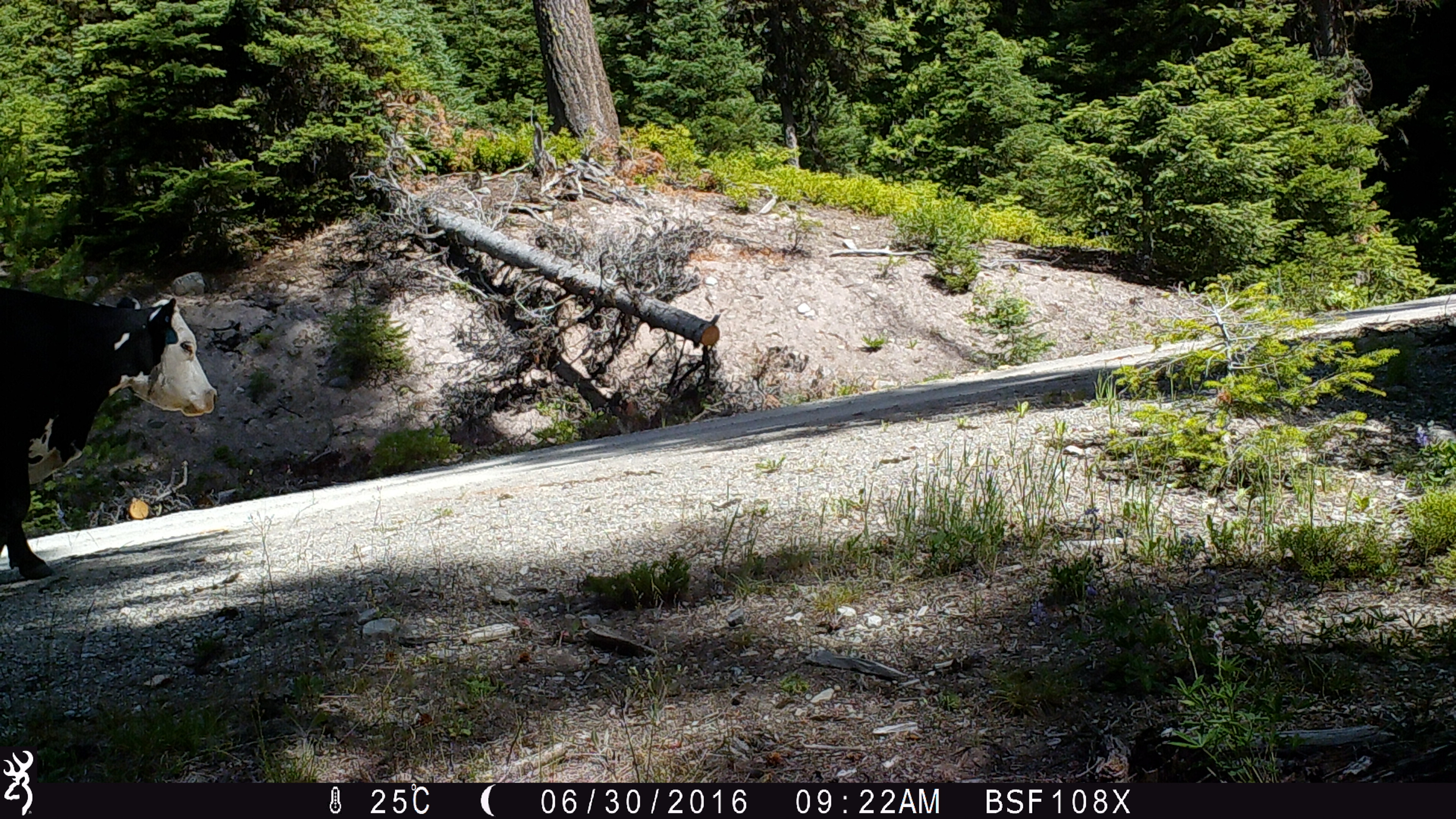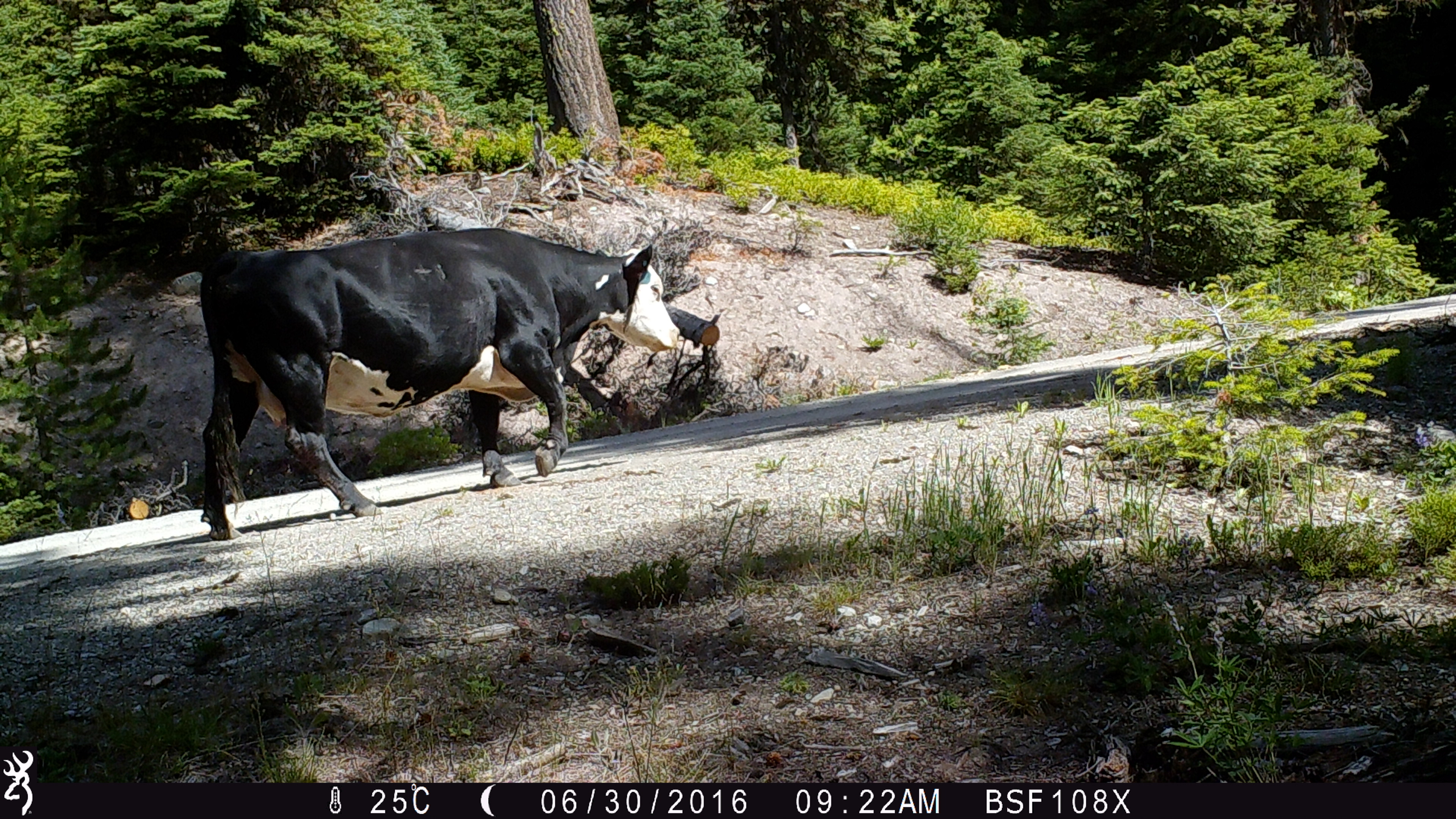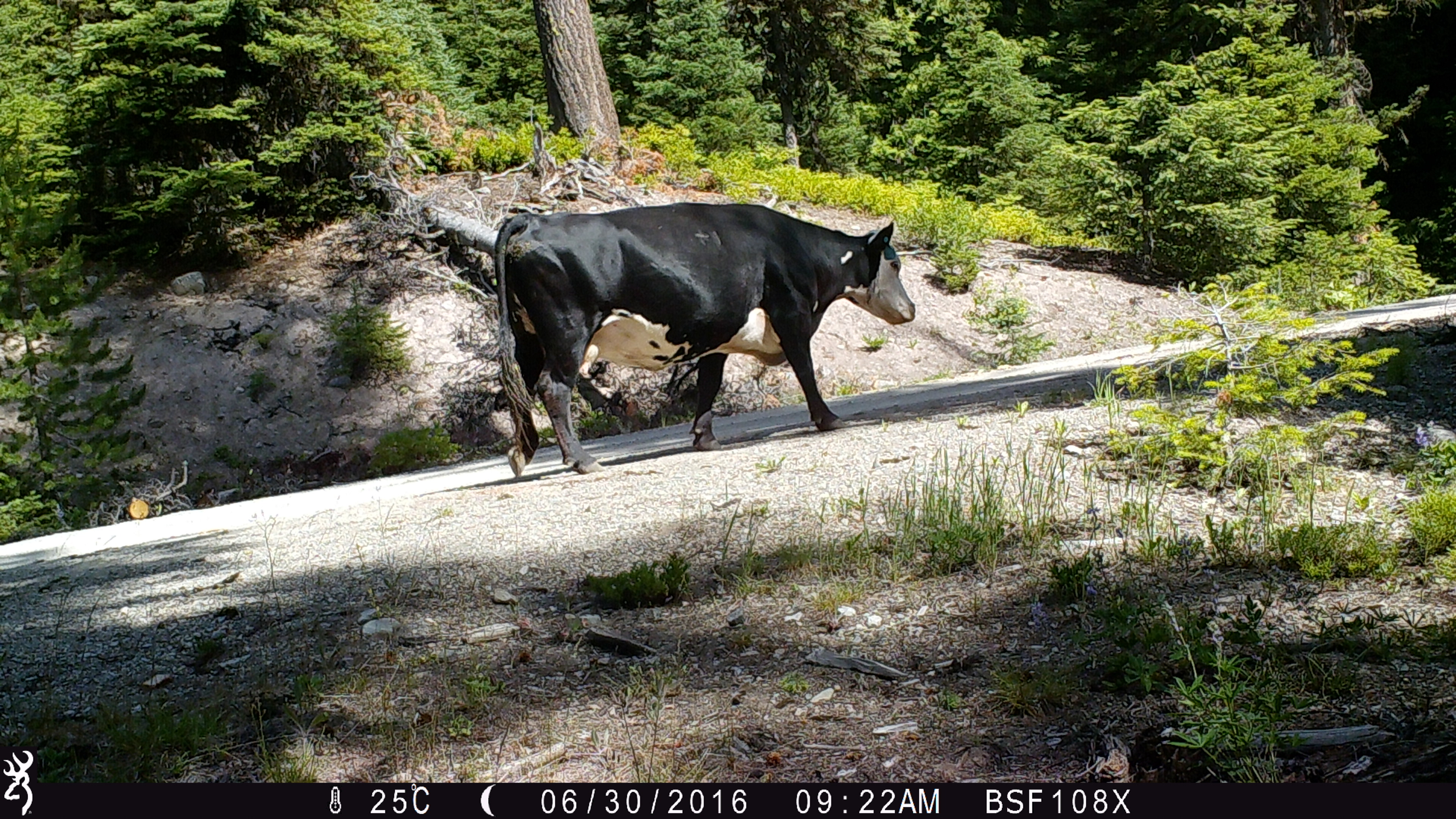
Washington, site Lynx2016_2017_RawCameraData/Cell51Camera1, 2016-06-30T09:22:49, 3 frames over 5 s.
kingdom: Animalia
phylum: Chordata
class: Mammalia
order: Artiodactyla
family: Bovidae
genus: Bos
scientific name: Bos taurus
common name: domestic cattle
Domestic cattle (Bos taurus). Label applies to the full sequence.